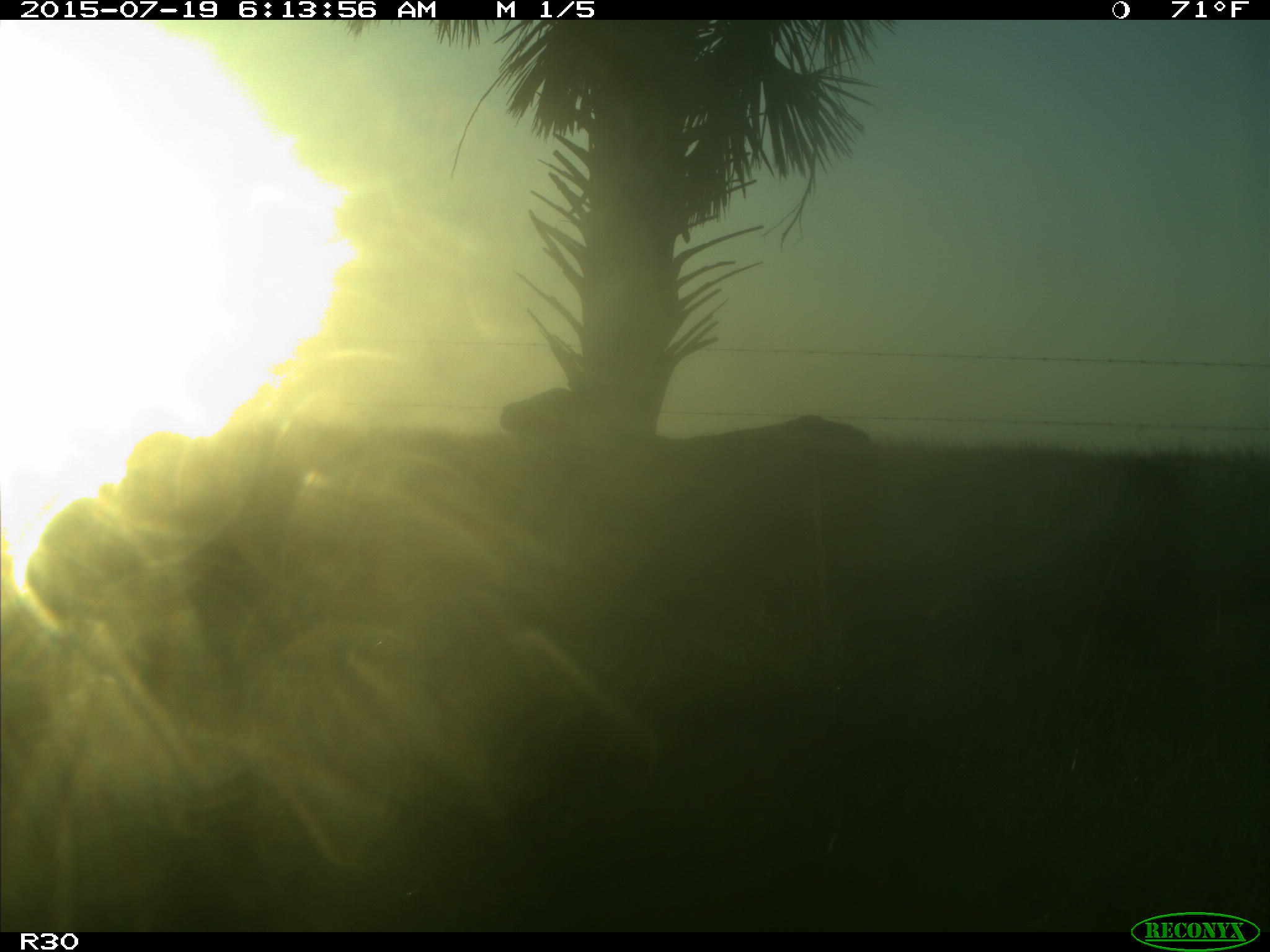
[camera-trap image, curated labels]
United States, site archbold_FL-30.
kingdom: Animalia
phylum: Chordata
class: Mammalia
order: Artiodactyla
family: Bovidae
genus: Bos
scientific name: Bos taurus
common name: domestic cow